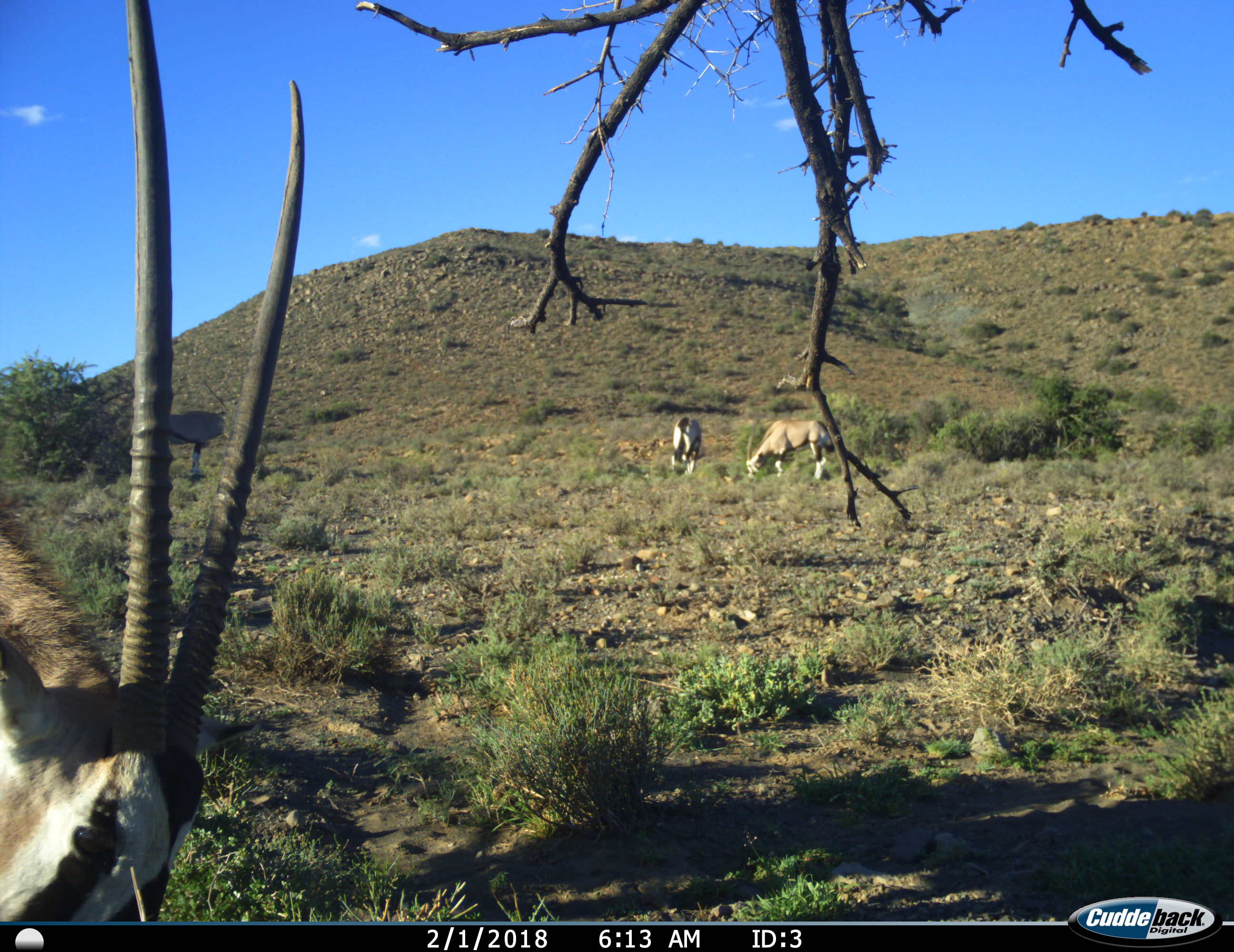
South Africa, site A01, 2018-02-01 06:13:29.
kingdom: Animalia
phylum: Chordata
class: Mammalia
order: Artiodactyla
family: Bovidae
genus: Oryx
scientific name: Oryx gazella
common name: gemsbok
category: gemsbokoryx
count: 3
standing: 33%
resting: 11%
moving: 0%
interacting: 0%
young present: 0%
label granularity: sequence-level